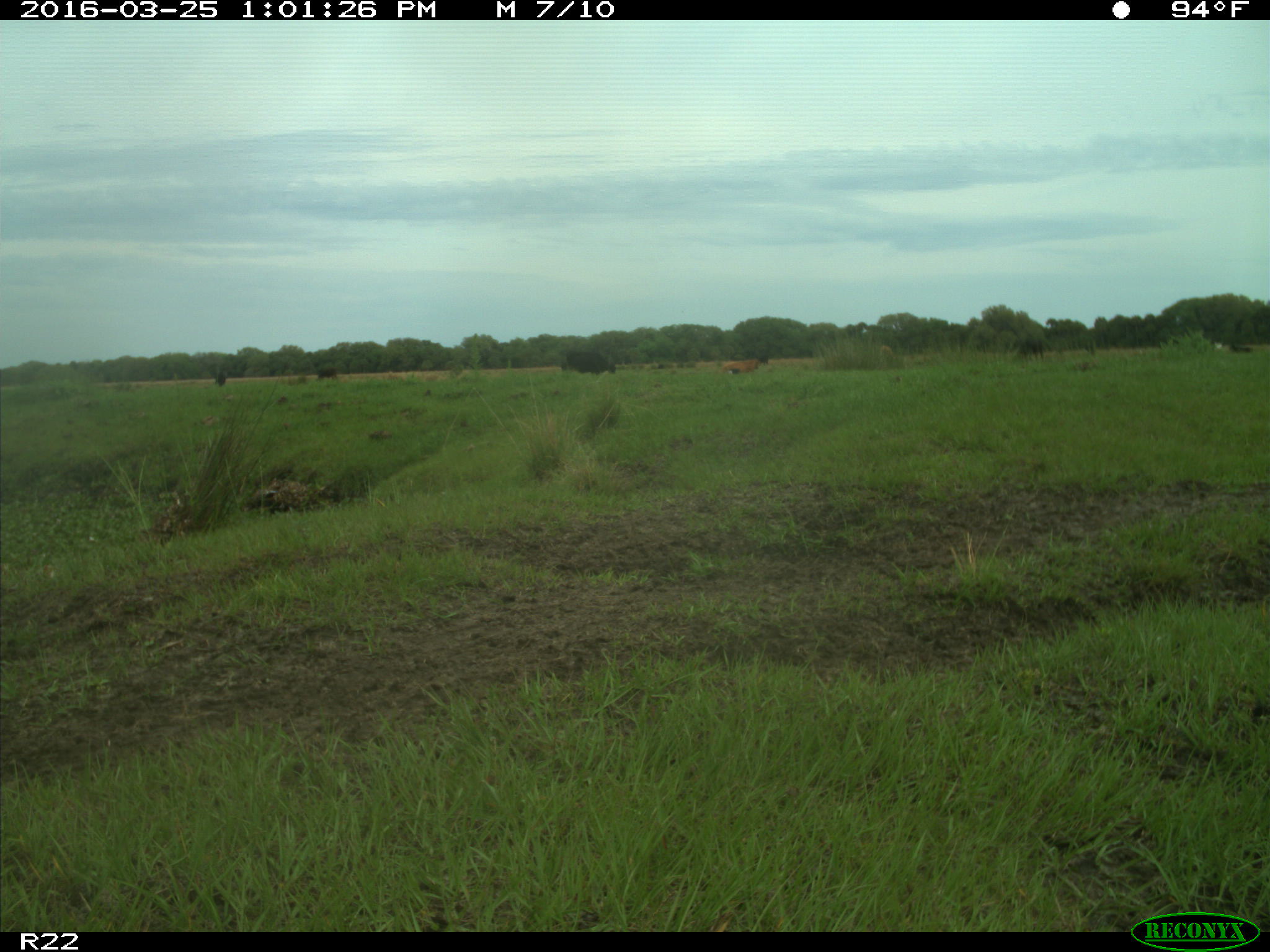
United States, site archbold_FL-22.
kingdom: Animalia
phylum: Chordata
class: Mammalia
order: Artiodactyla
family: Bovidae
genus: Bos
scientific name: Bos taurus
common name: domestic cow